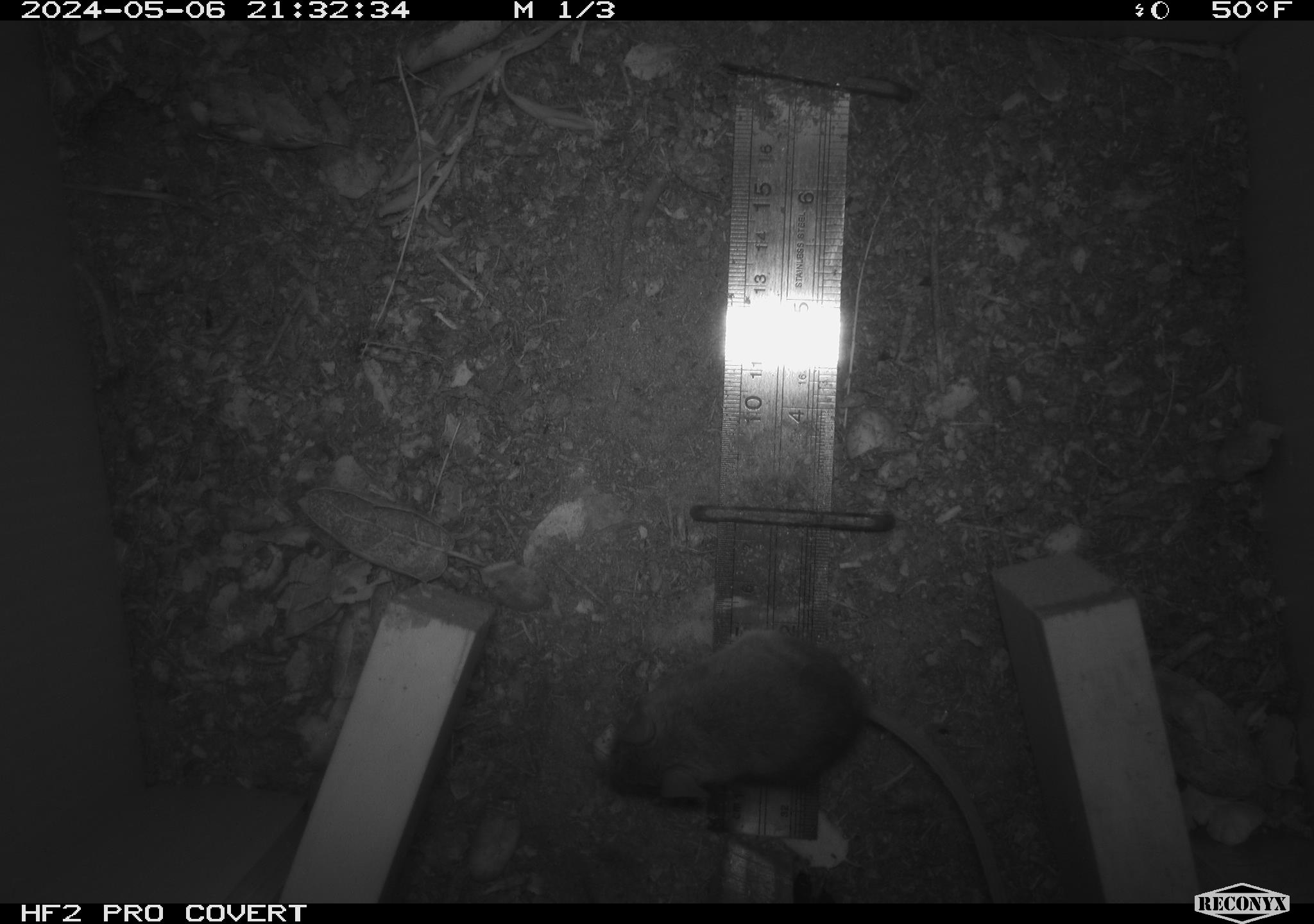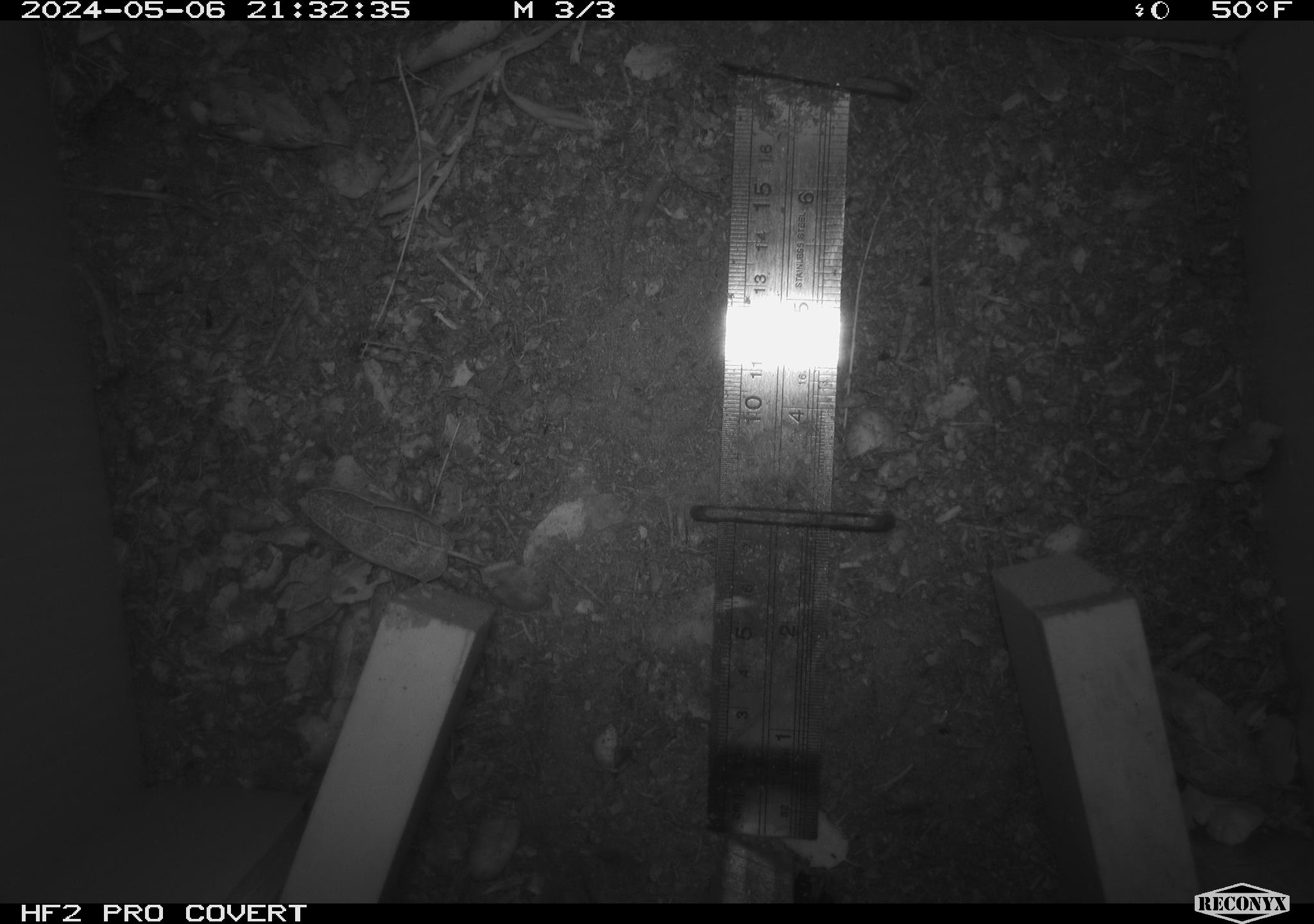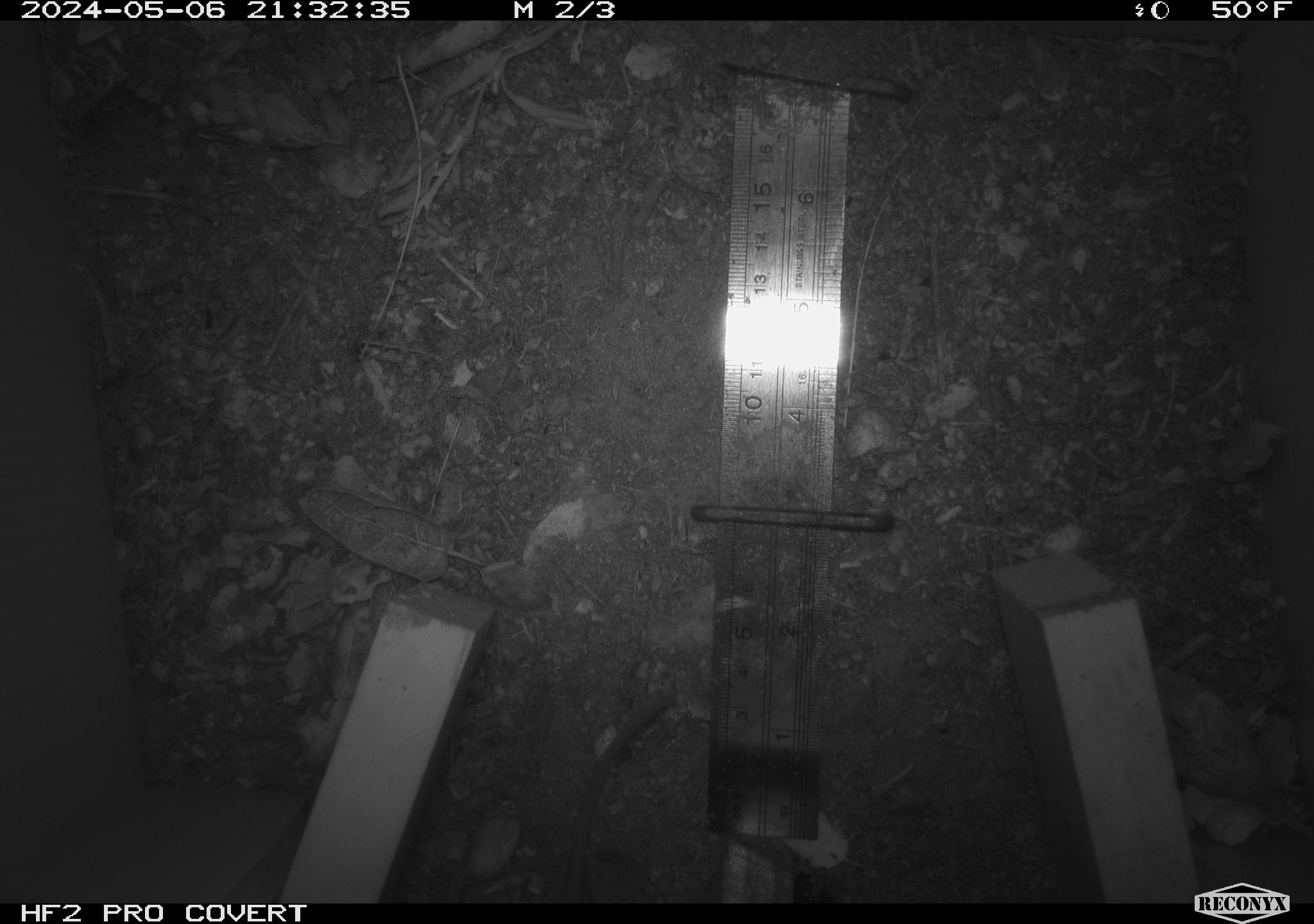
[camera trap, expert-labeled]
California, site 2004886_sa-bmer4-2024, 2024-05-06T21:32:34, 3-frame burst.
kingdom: Animalia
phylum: Chordata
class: Mammalia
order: Rodentia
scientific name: Rodentia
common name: mouse species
Mouse species (Rodentia).